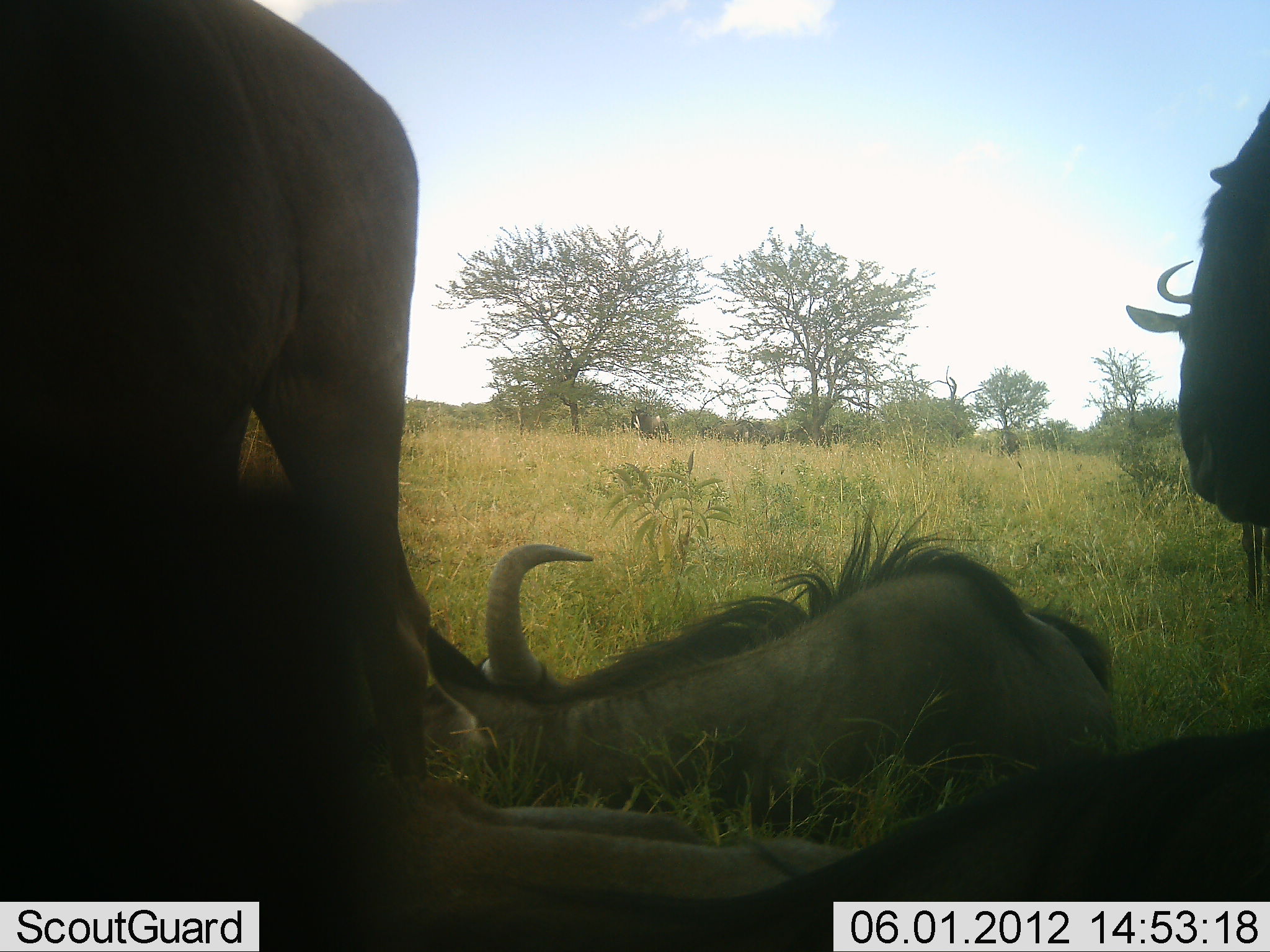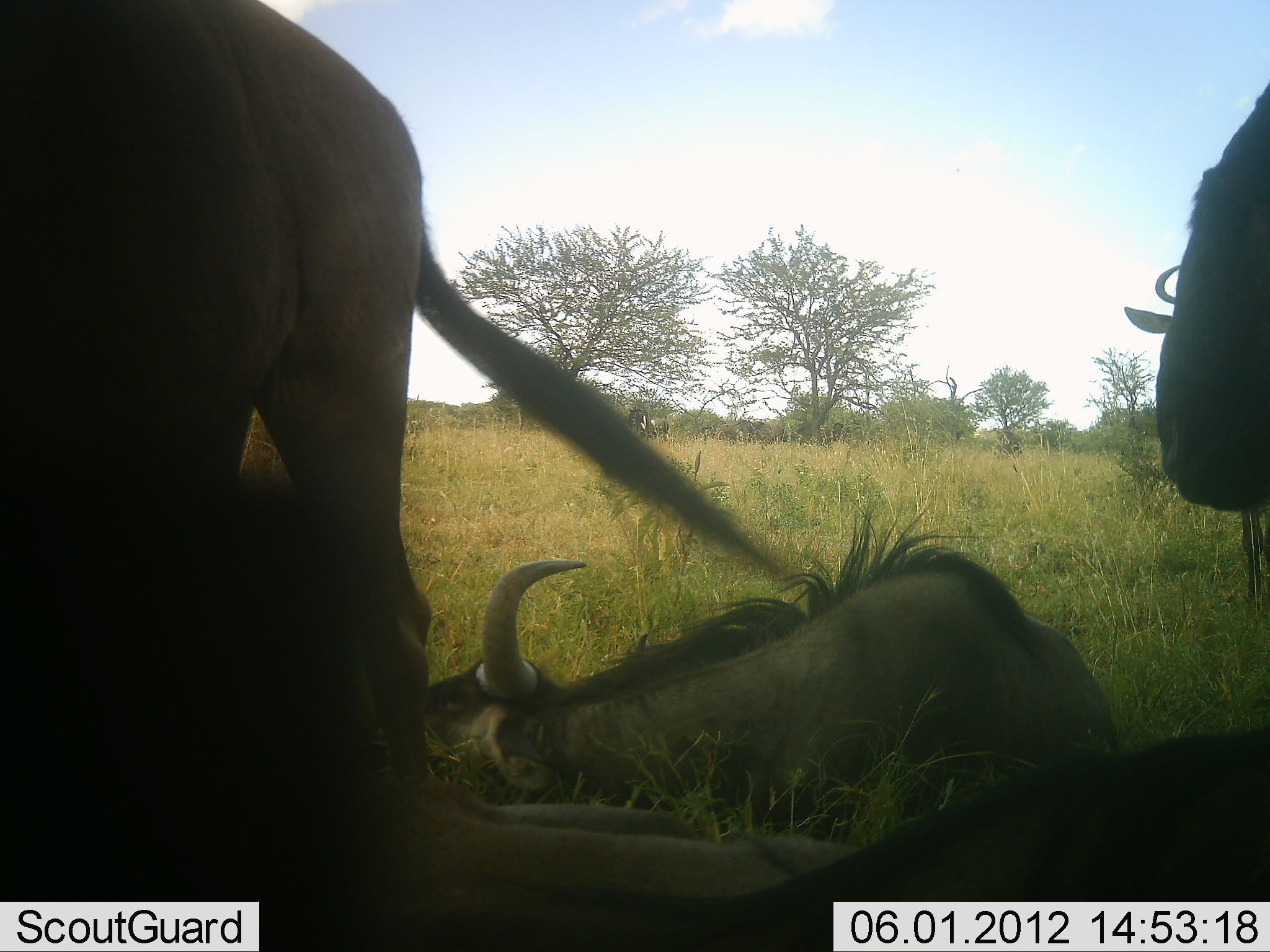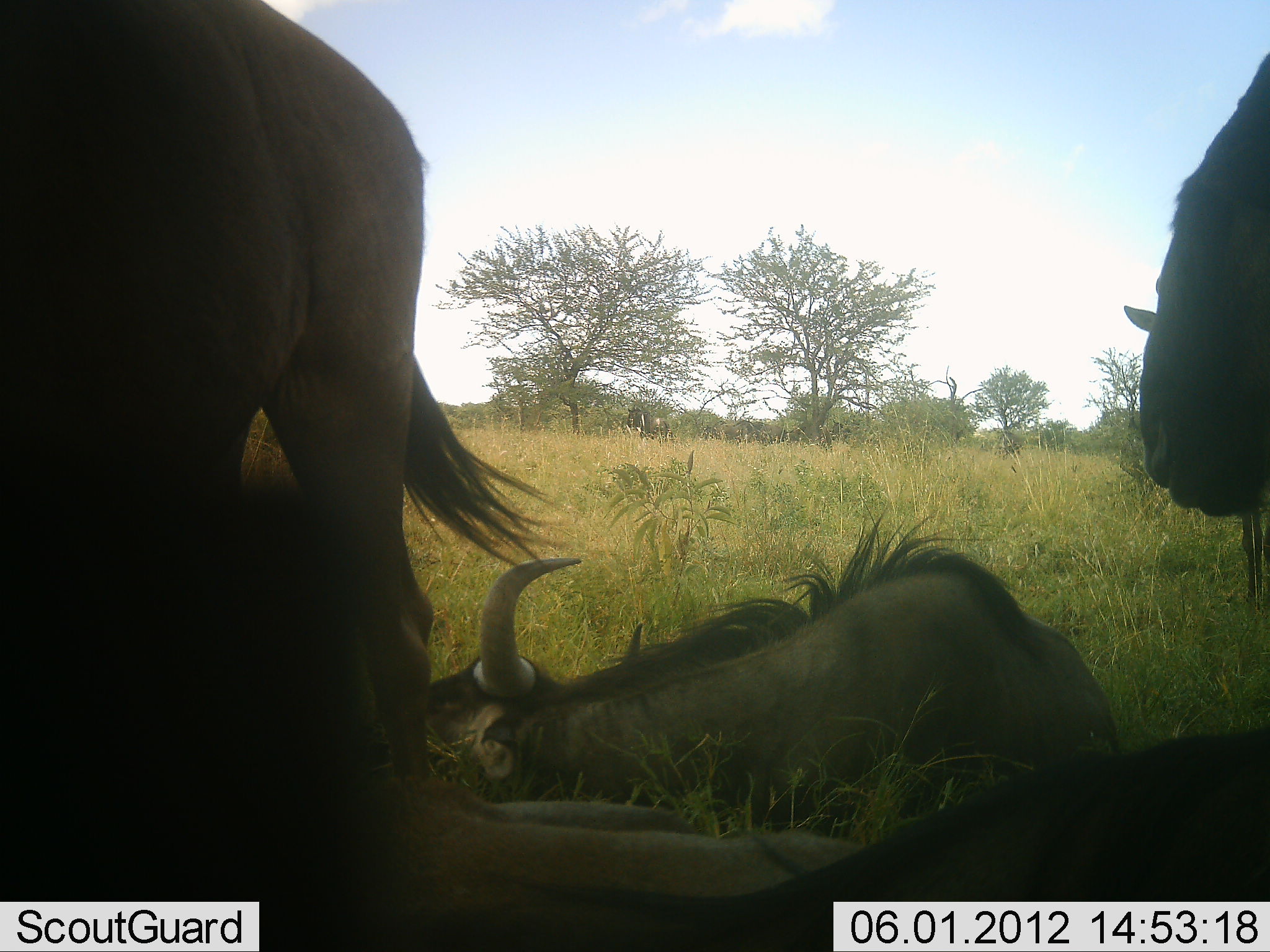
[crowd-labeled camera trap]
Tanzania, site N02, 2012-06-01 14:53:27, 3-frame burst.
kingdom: Animalia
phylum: Chordata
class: Mammalia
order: Artiodactyla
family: Bovidae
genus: Connochaetes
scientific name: Connochaetes taurinus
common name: blue wildebeest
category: wildebeest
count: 5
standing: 80%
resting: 100%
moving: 0%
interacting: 0%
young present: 0%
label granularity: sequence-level